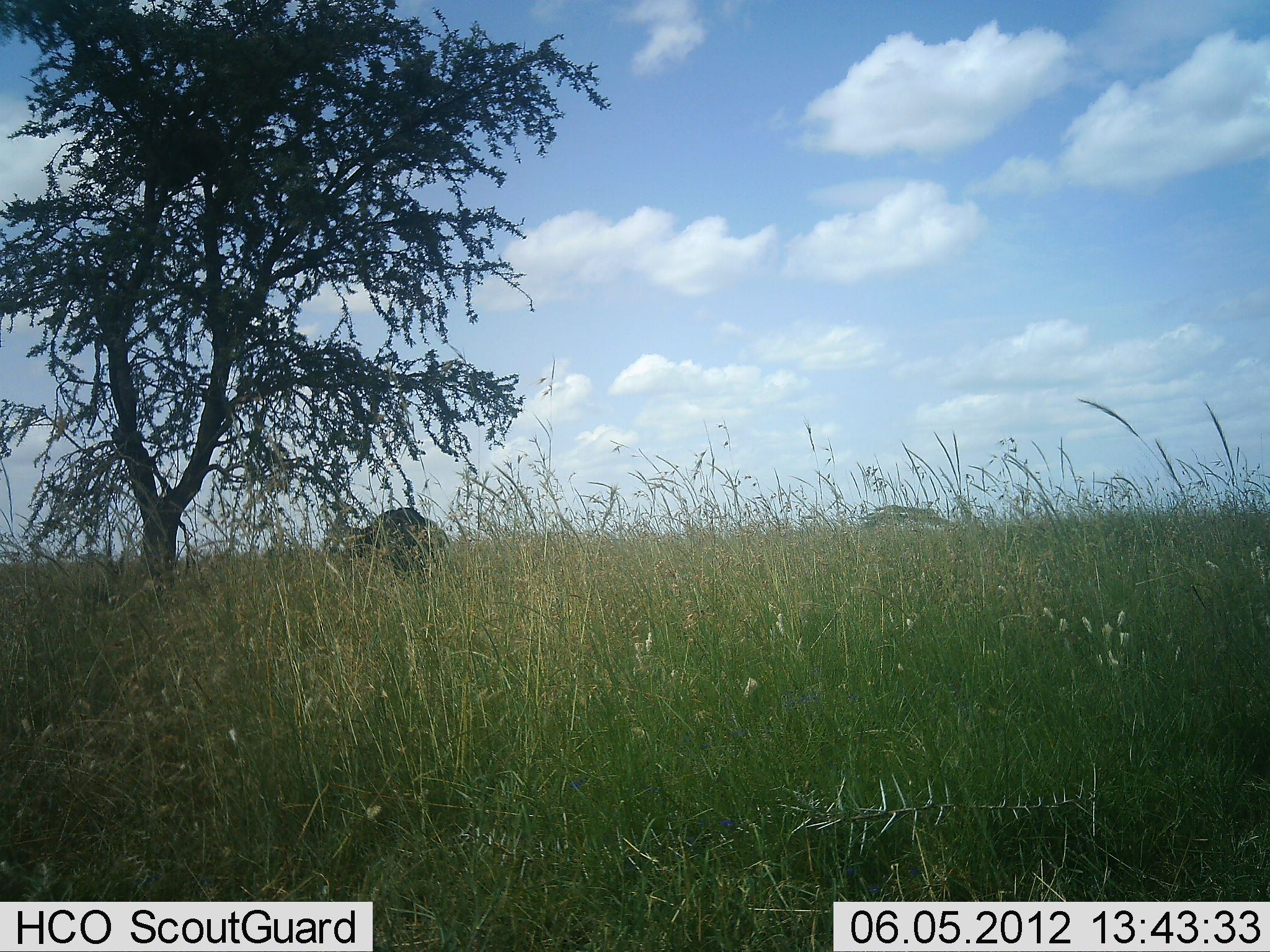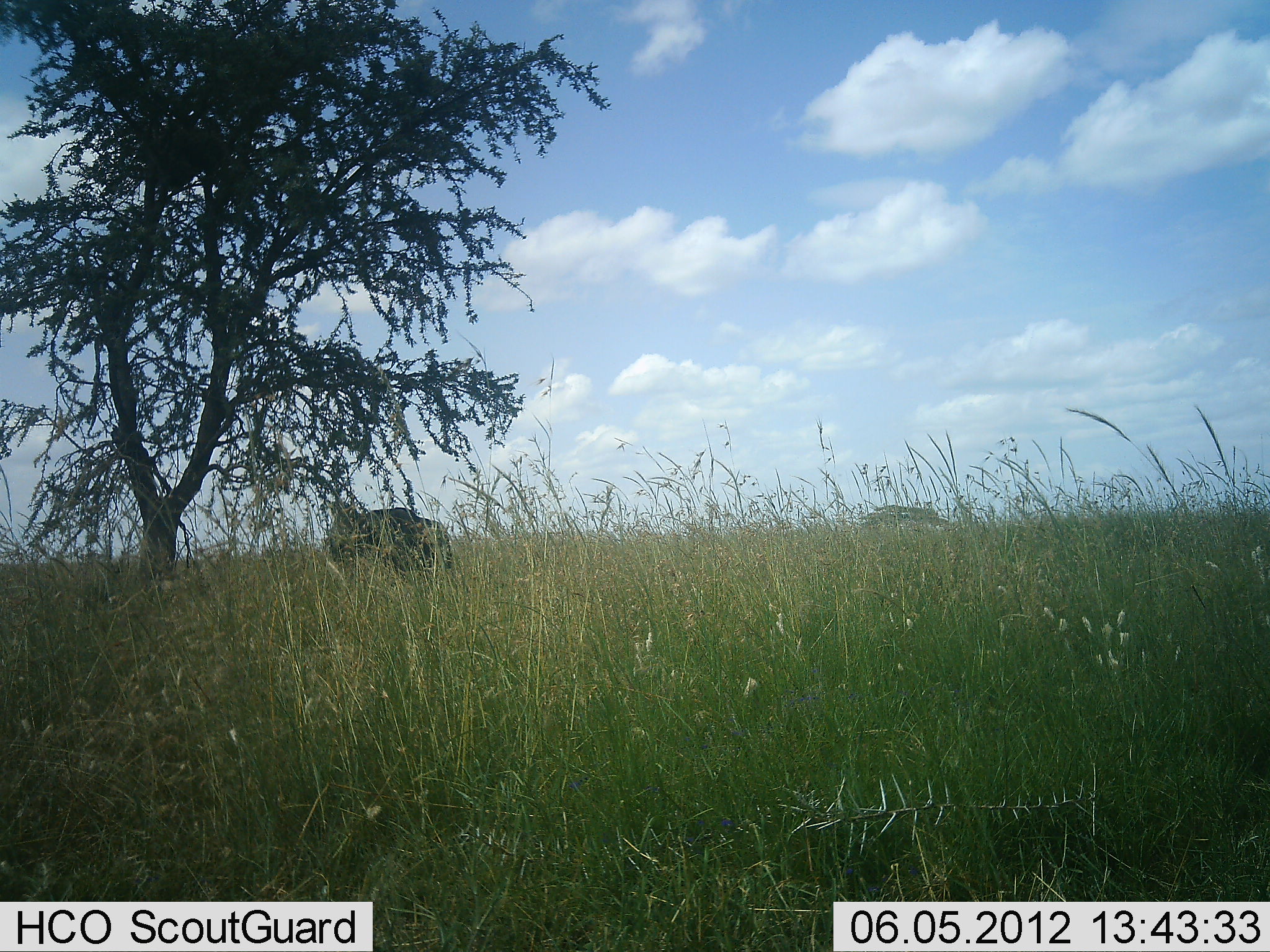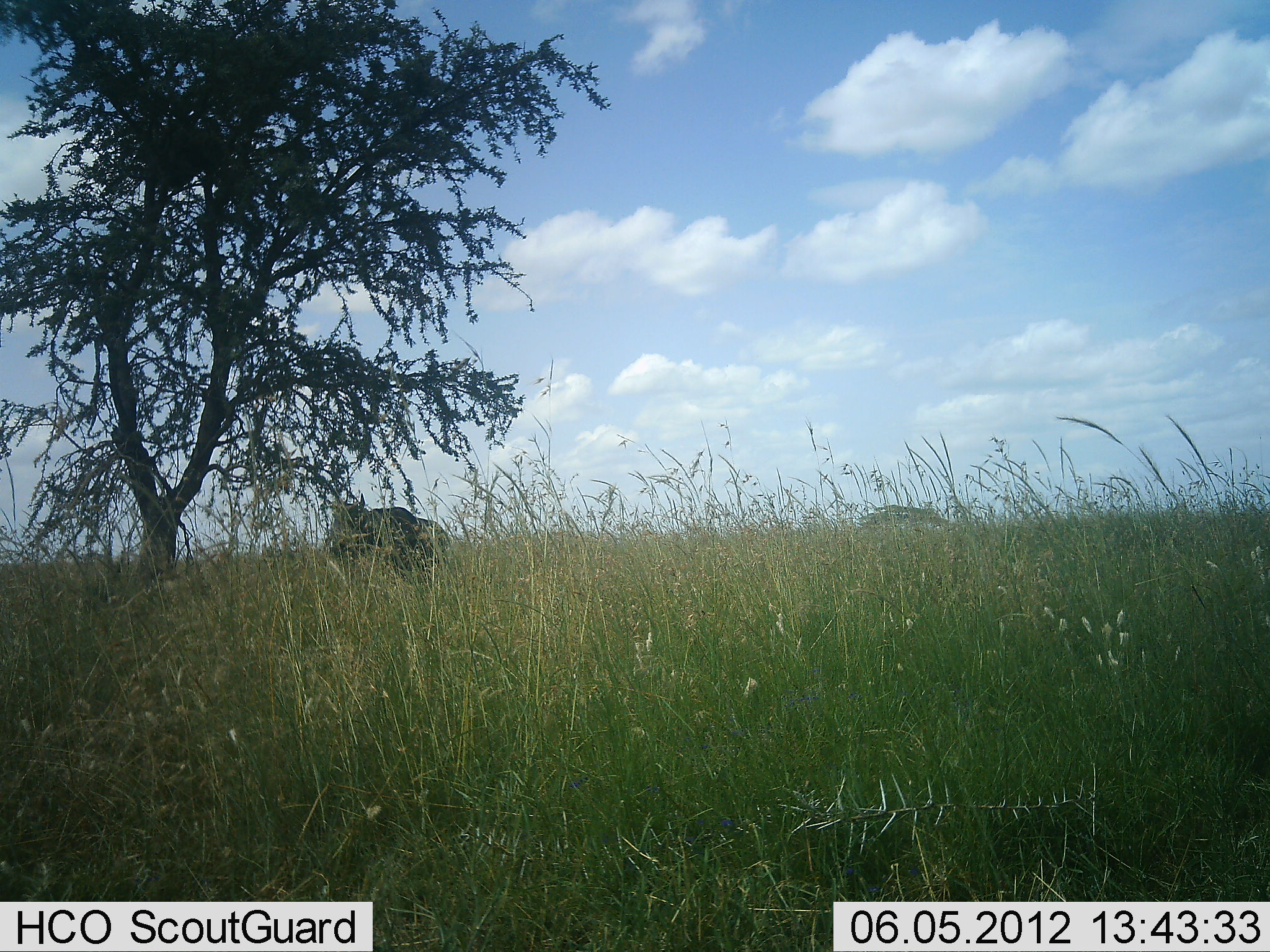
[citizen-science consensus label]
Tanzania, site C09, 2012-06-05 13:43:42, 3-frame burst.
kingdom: Animalia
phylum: Chordata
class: Mammalia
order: Artiodactyla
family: Bovidae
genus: Connochaetes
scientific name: Connochaetes taurinus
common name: blue wildebeest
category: wildebeest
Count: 1.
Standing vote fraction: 70%.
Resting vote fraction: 10%.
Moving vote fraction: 10%.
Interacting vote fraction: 0%.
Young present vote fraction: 0%.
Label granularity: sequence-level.